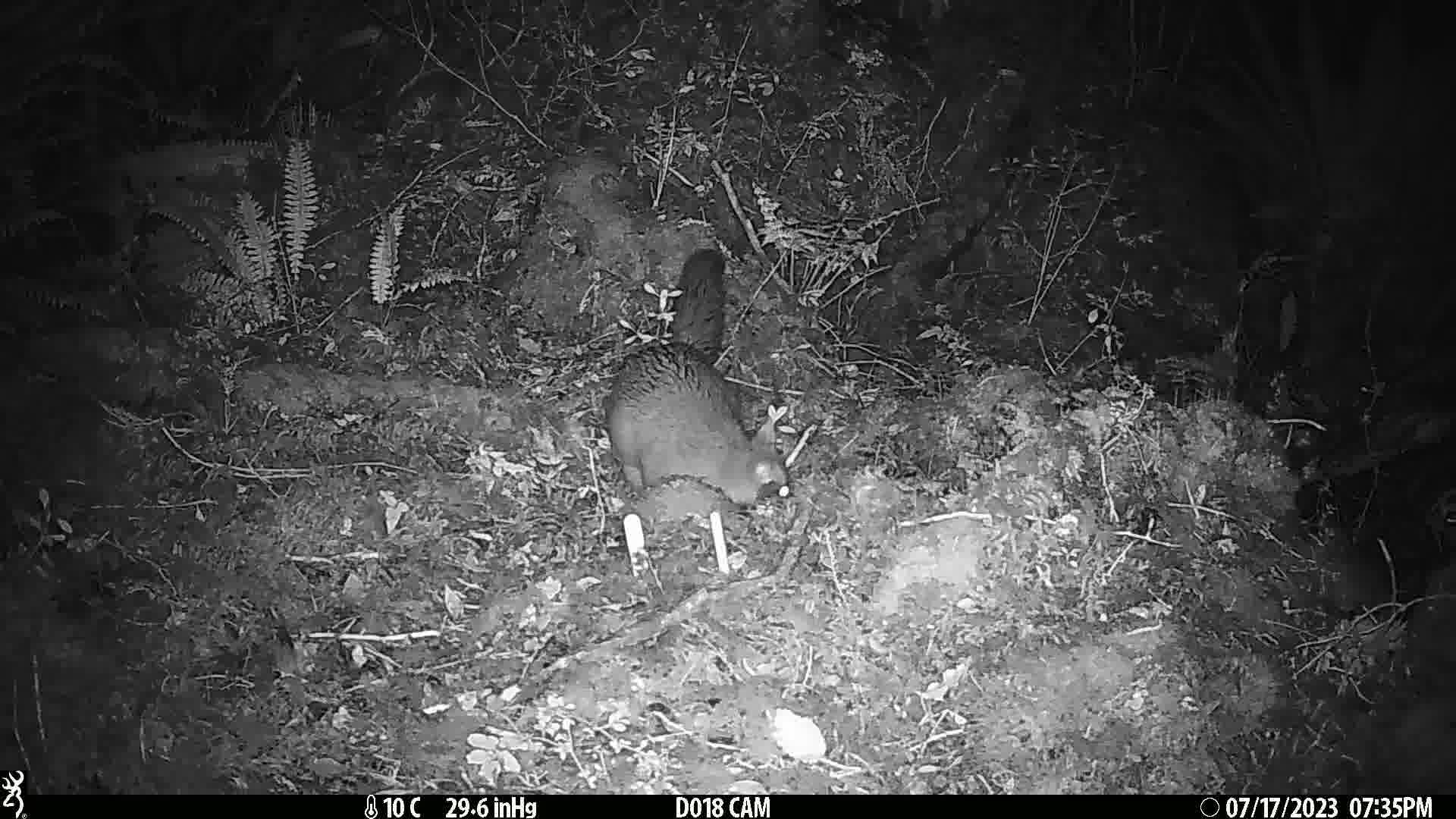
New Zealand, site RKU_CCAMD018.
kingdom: Animalia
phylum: Chordata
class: Mammalia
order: Diprotodontia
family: Phalangeridae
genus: Trichosurus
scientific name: Trichosurus vulpecula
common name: common brushtail possum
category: possum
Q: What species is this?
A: Possum (common brushtail possum) (Trichosurus vulpecula).